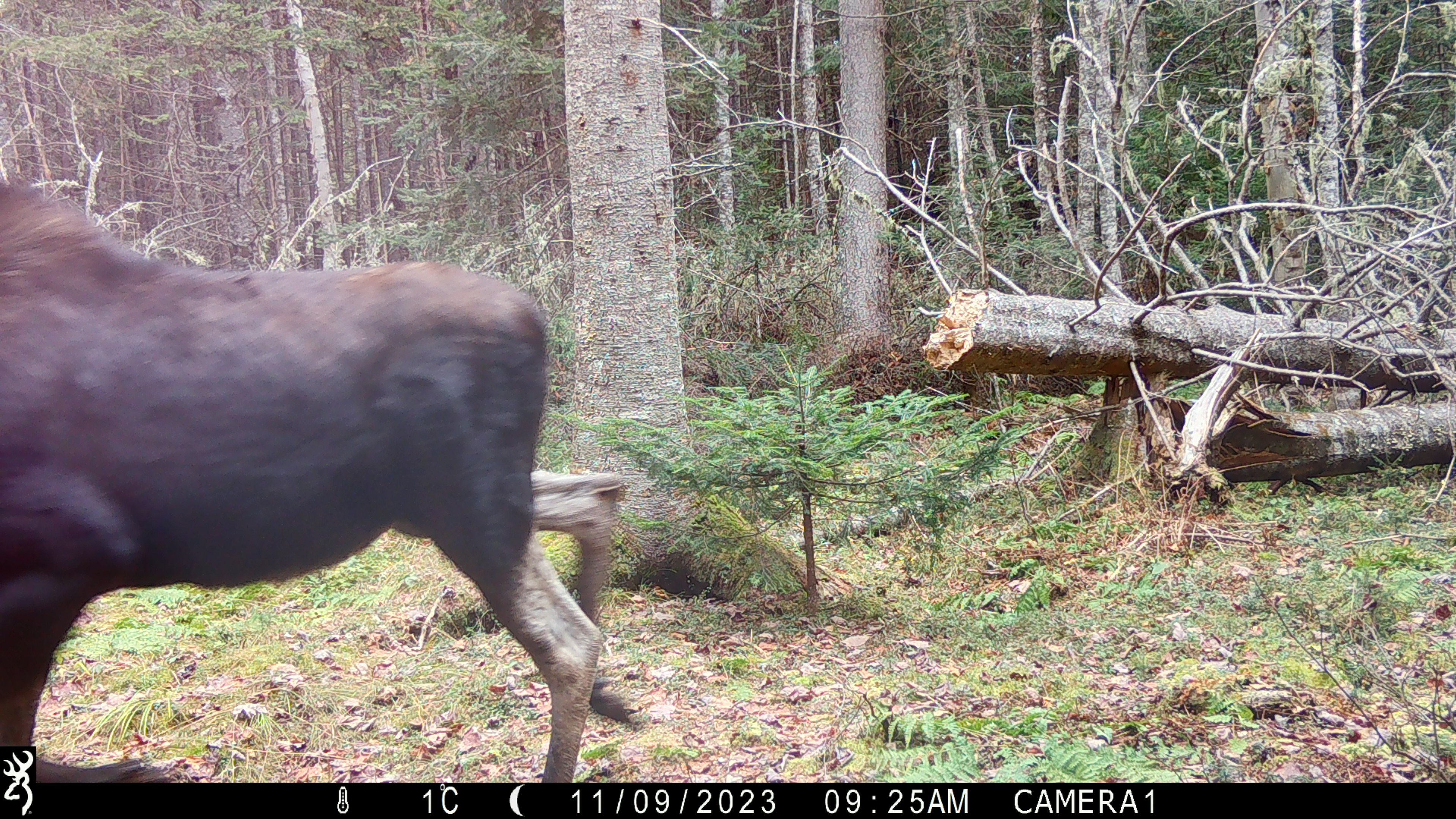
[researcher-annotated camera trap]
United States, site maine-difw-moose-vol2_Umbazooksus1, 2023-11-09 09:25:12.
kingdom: Animalia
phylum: Chordata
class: Mammalia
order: Artiodactyla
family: Cervidae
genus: Alces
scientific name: Alces alces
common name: moose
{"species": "moose (Alces alces)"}